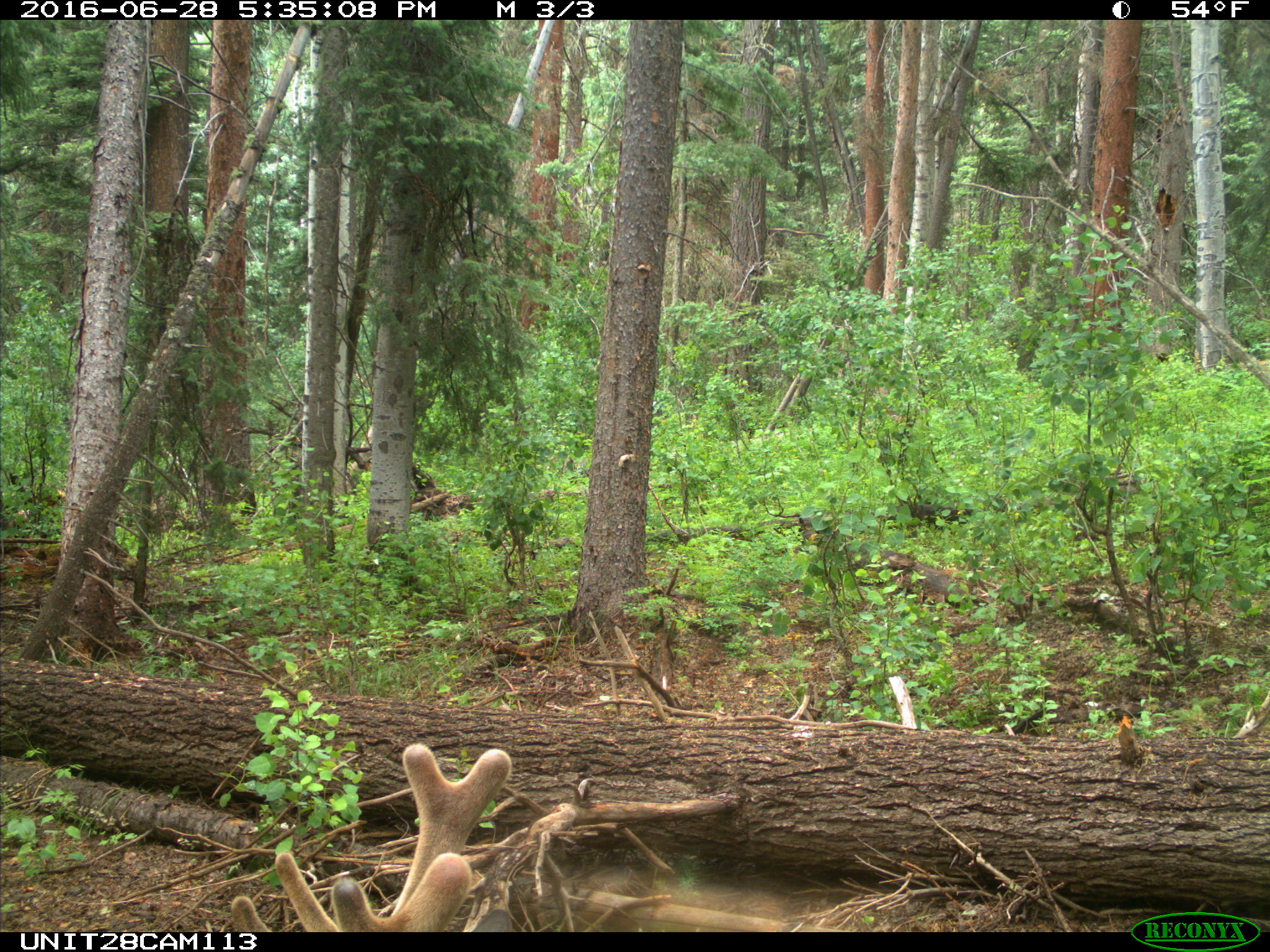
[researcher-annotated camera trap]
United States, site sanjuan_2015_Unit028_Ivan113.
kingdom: Animalia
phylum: Chordata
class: Mammalia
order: Artiodactyla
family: Cervidae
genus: Cervus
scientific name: Cervus elaphus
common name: red deer